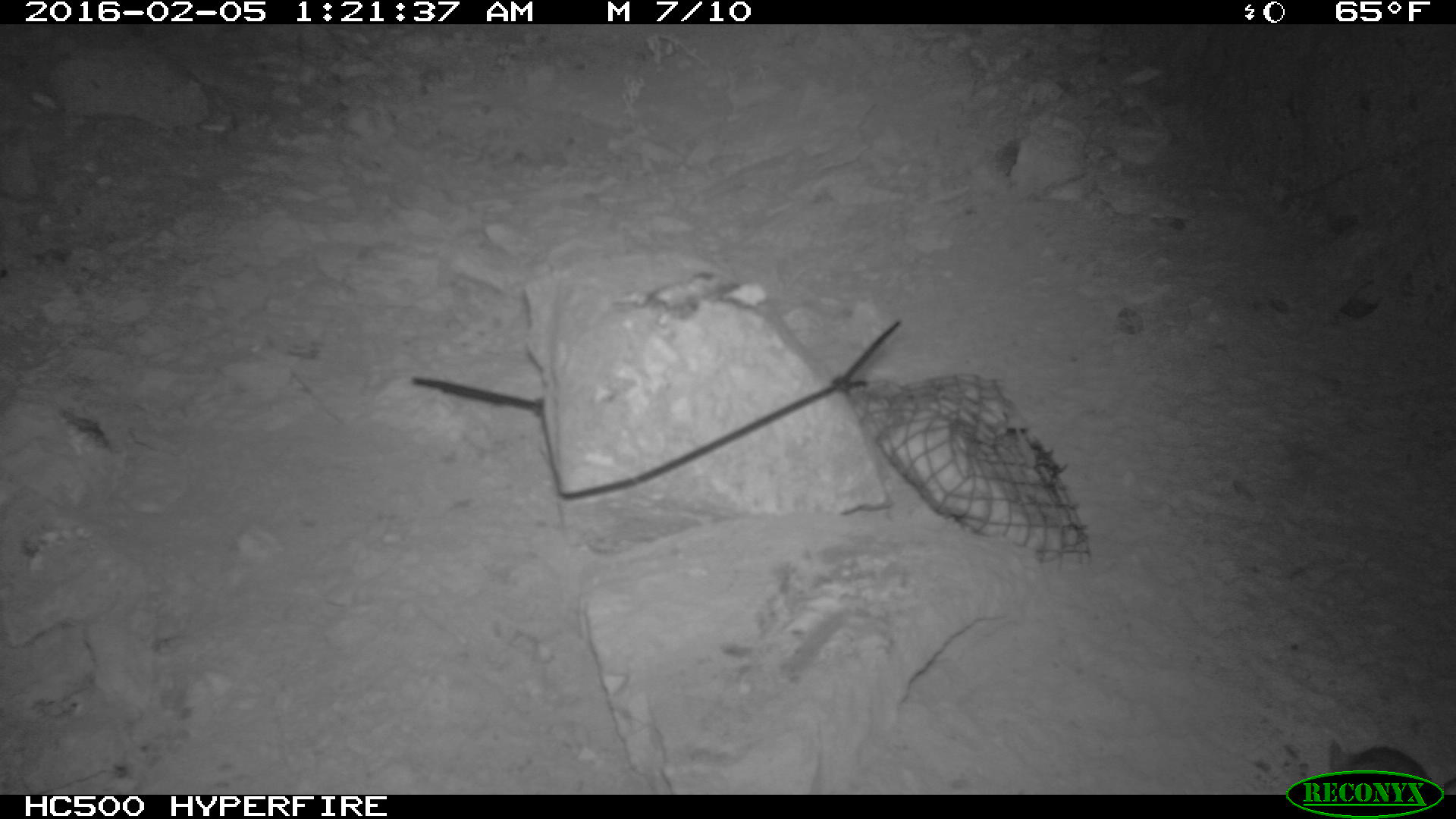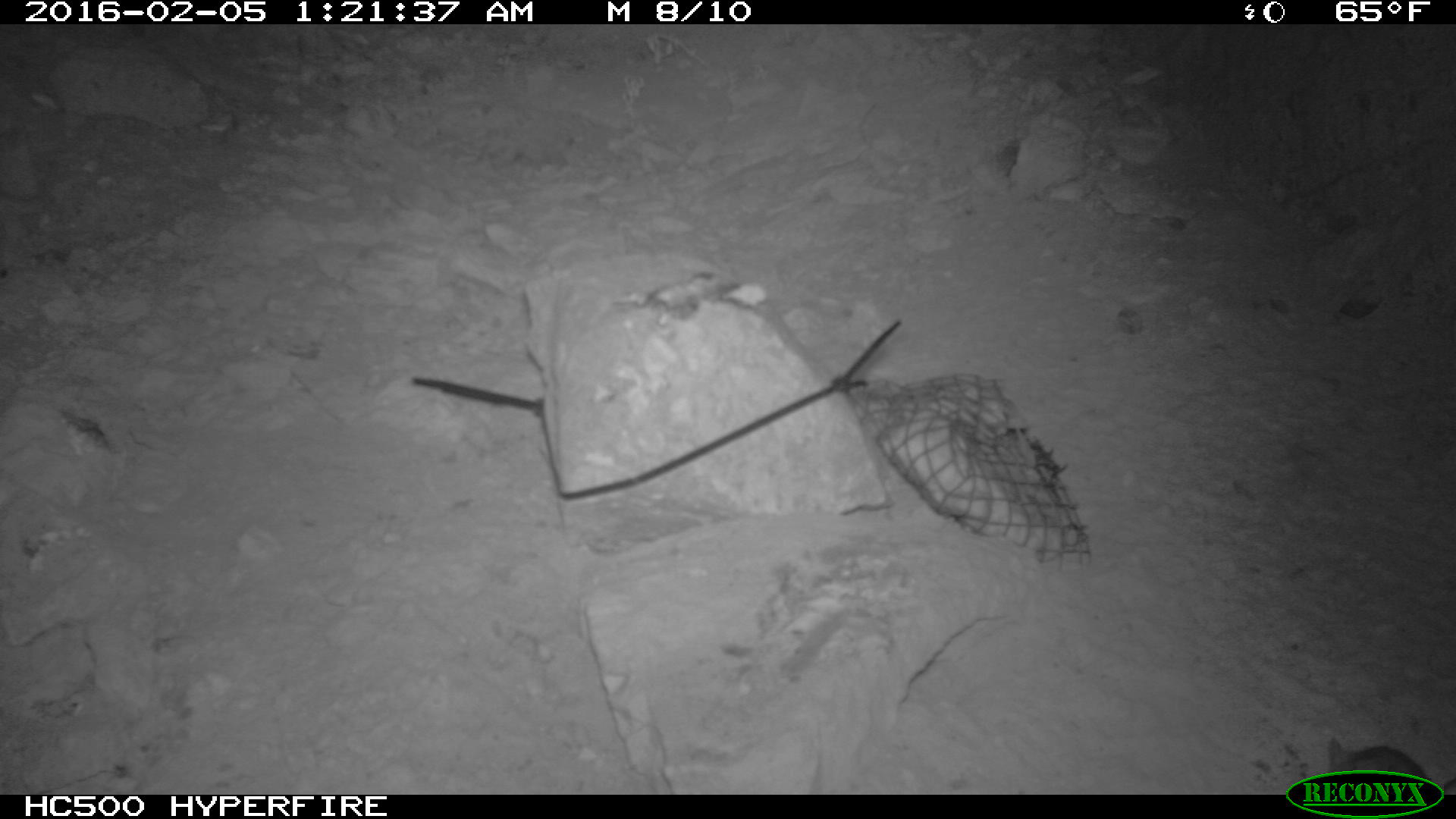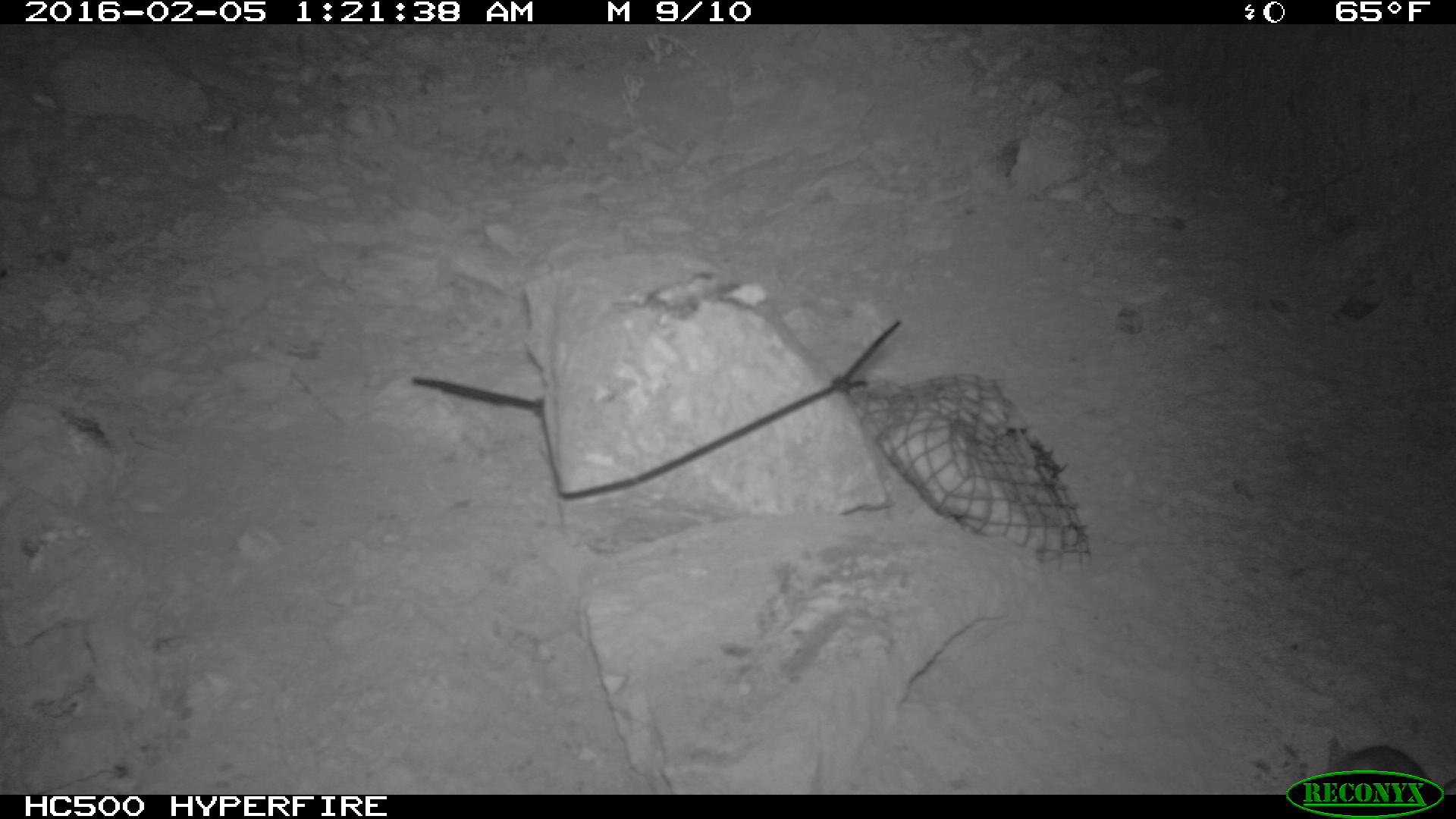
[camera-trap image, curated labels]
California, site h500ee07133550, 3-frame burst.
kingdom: Animalia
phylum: Chordata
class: Mammalia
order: Rodentia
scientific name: Rodentia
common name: rodent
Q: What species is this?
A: Rodent (Rodentia).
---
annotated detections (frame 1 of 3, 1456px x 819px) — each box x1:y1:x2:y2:
rodent: 1330:741:1455:792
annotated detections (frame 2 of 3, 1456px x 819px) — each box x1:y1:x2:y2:
rodent: 1328:736:1455:789